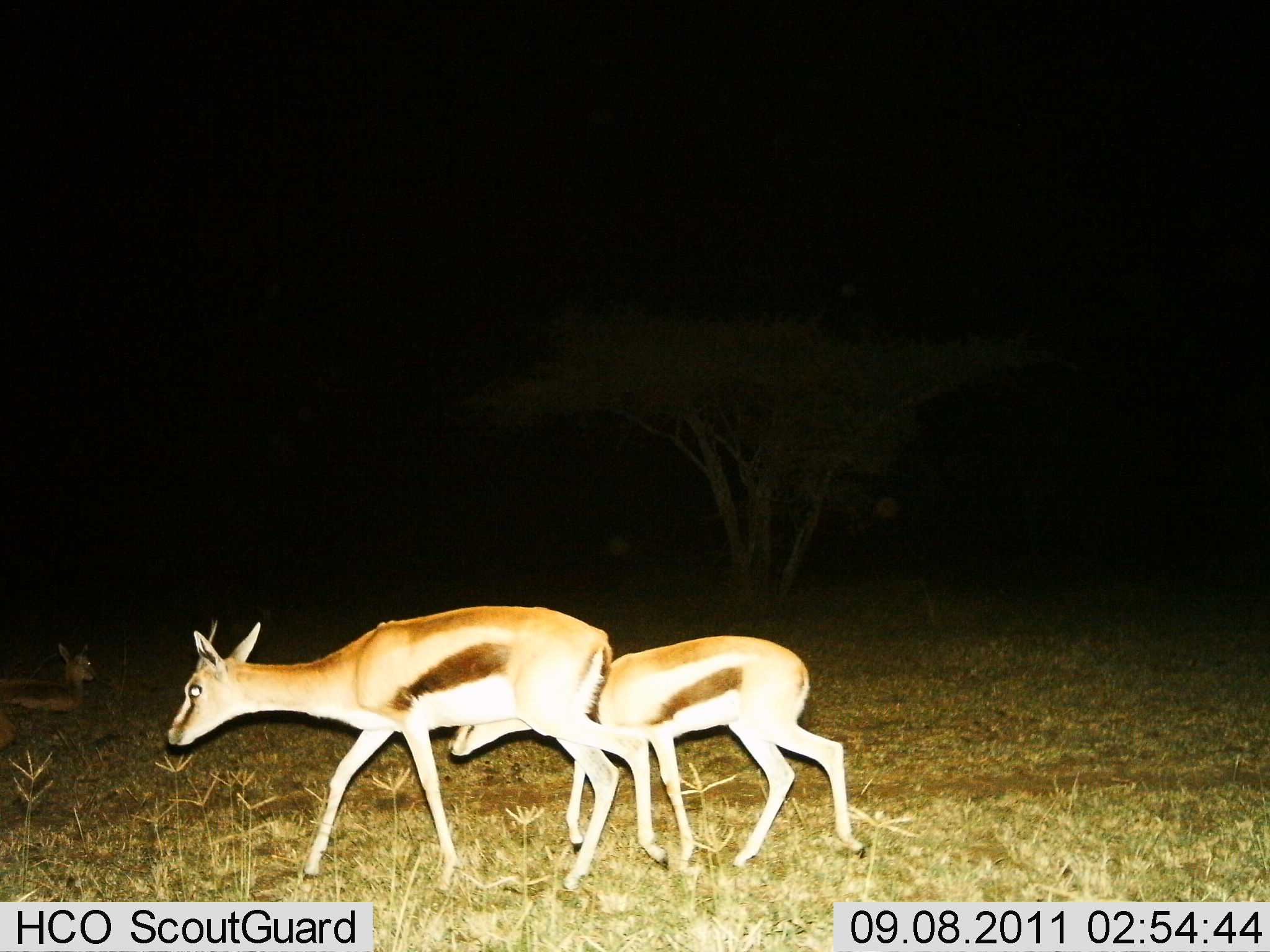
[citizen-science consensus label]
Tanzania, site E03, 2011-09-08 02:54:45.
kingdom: Animalia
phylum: Chordata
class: Mammalia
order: Artiodactyla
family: Bovidae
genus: Eudorcas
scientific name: Eudorcas thomsonii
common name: thomson's gazelle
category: gazellethomsons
Gazellethomsons (thomson's gazelle) (Eudorcas thomsonii), count 3. Behavior (volunteer vote fractions): standing 23%, resting 38%, moving 77%, interacting 0%. Young present (vote fraction): 38%. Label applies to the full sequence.